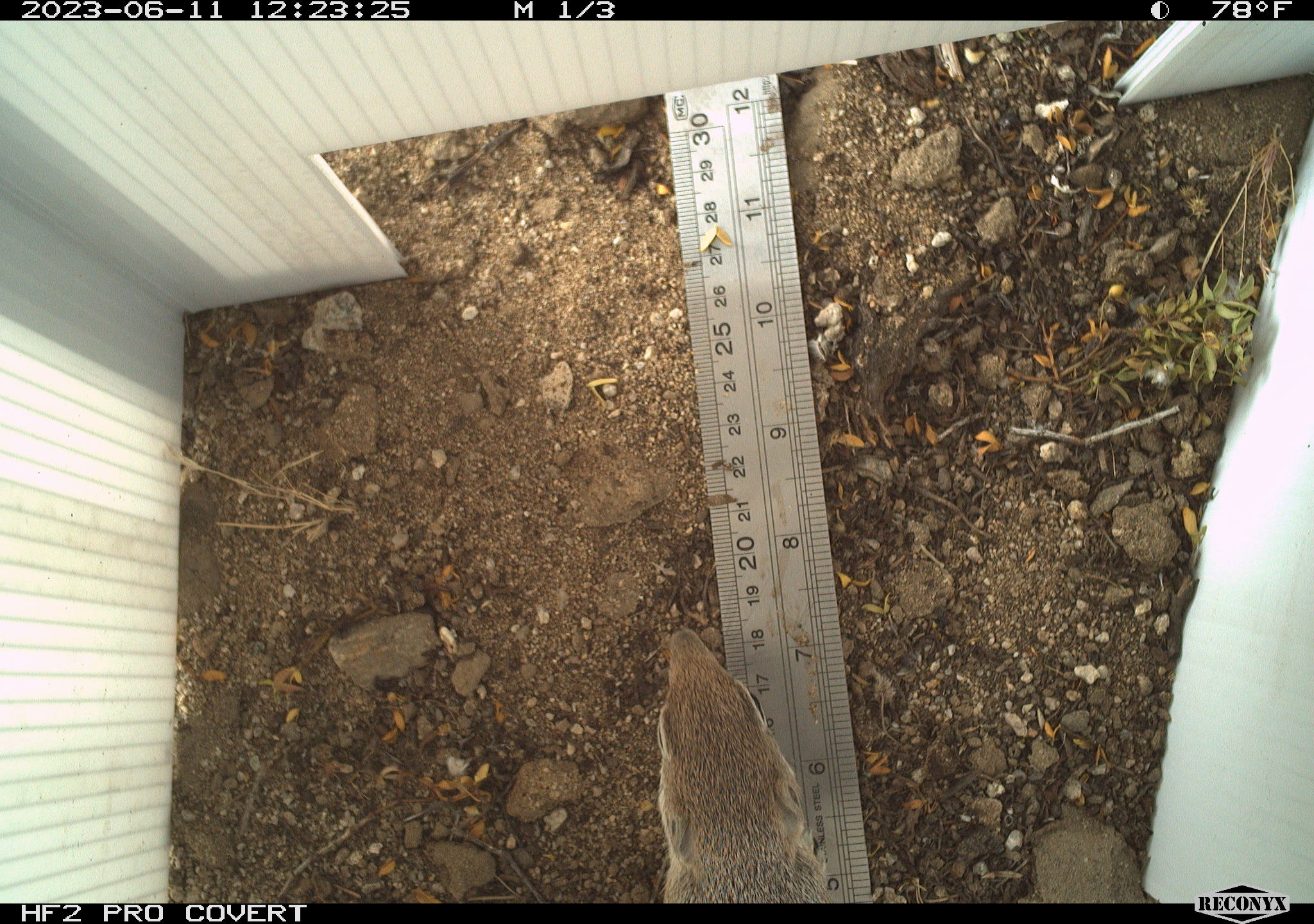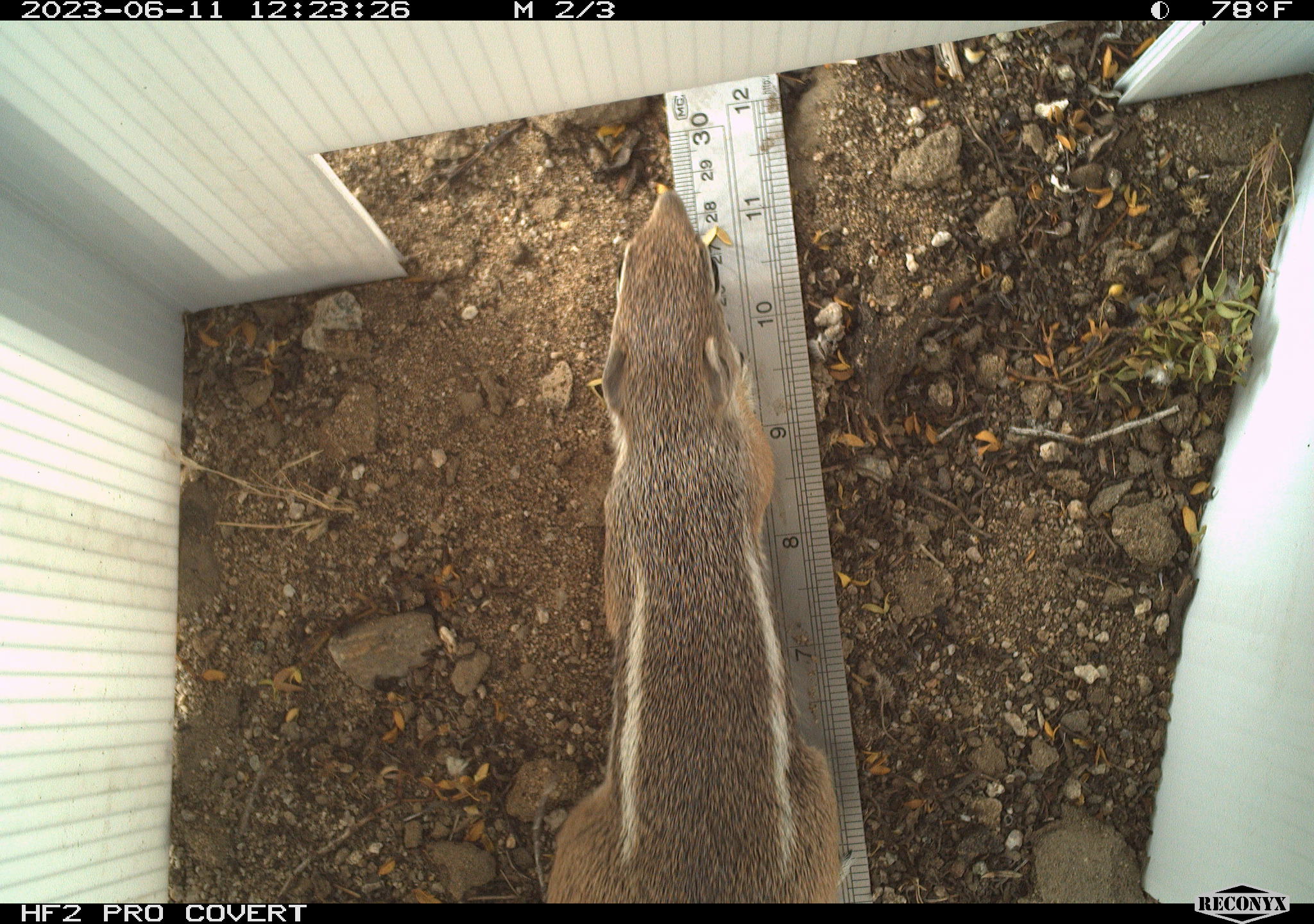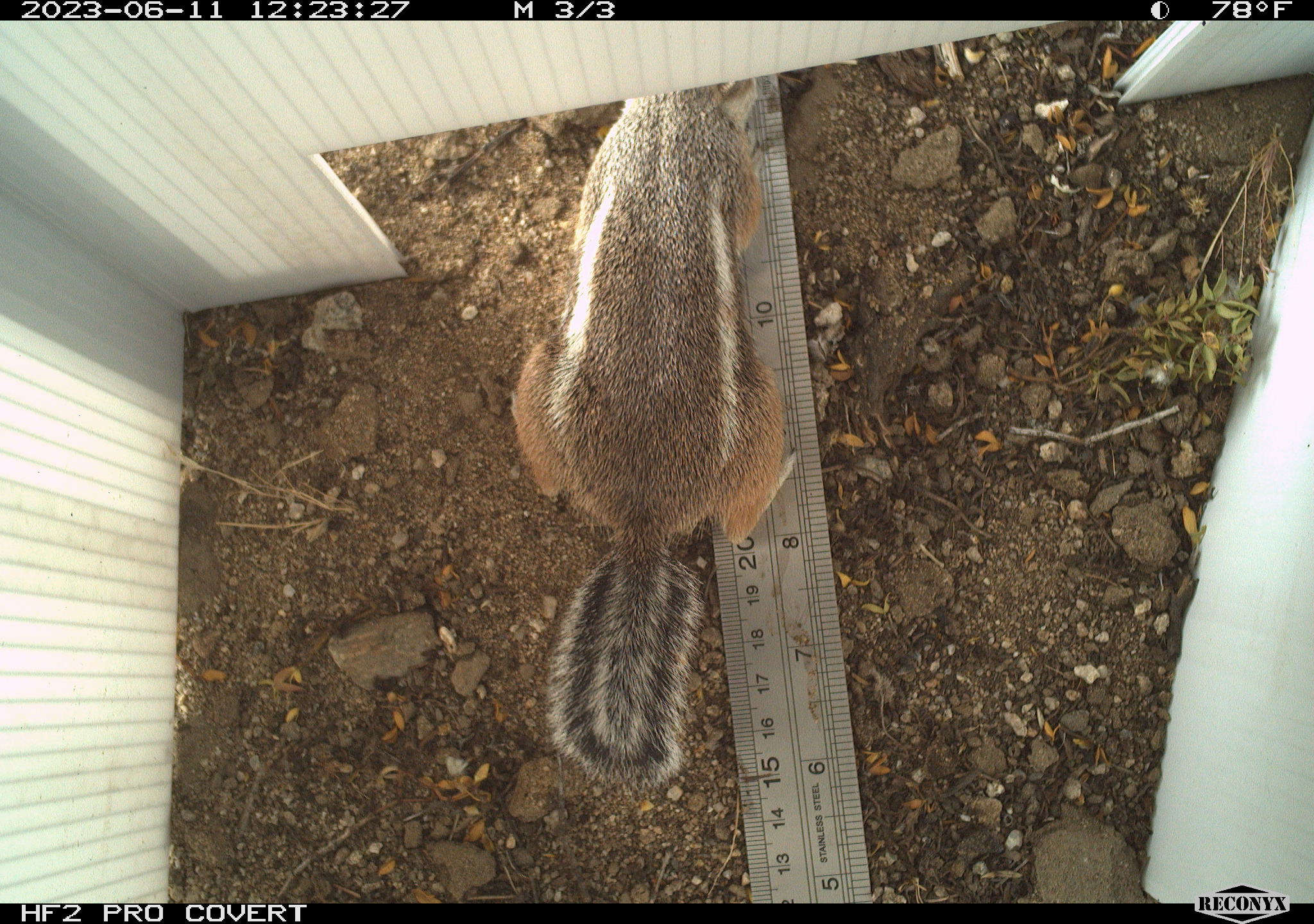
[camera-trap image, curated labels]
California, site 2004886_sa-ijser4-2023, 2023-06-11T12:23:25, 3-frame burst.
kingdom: Animalia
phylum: Chordata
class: Mammalia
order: Rodentia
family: Sciuridae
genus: Ammospermophilus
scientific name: Ammospermophilus leucurus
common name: white-tailed antelope squirrel